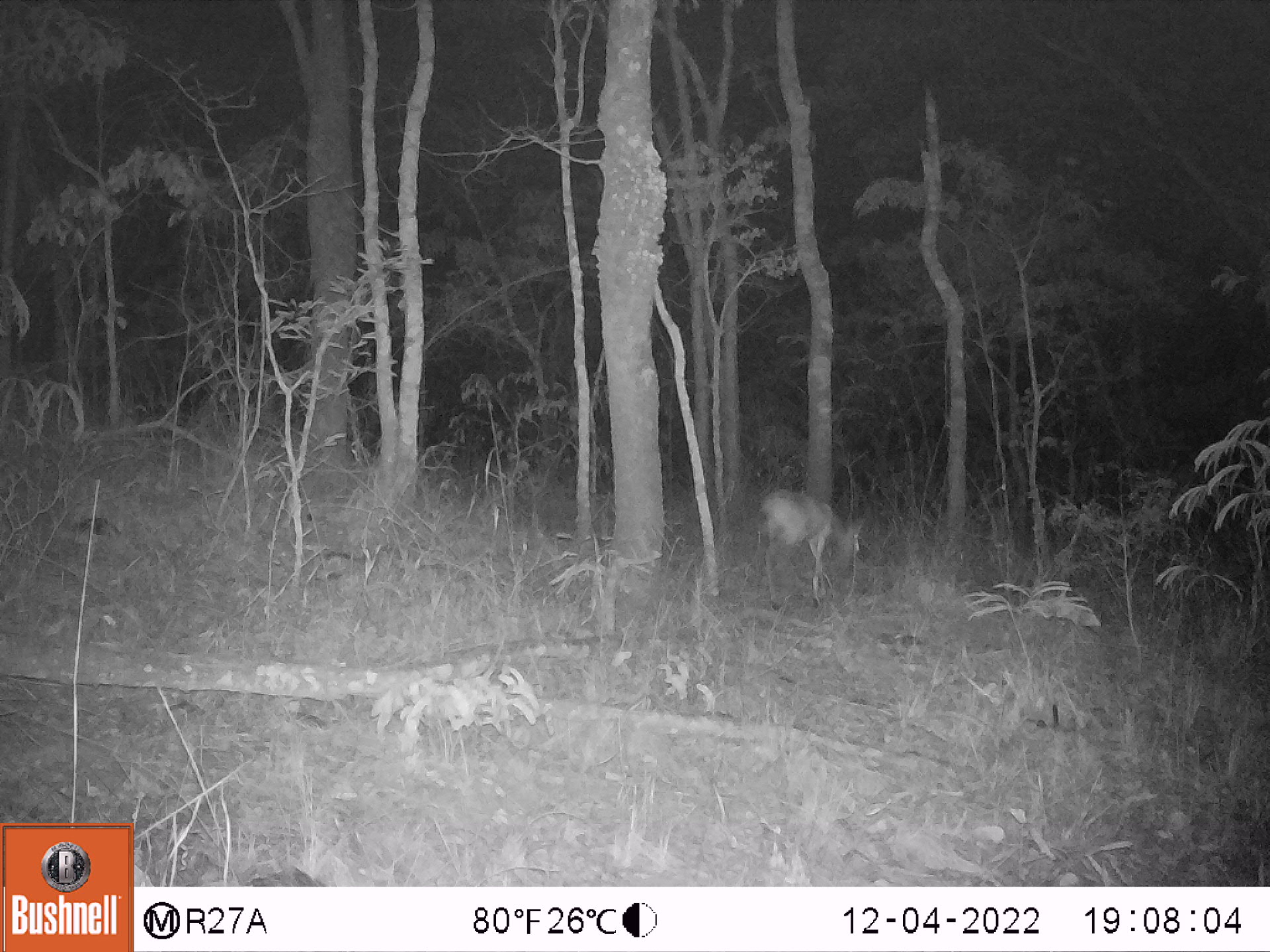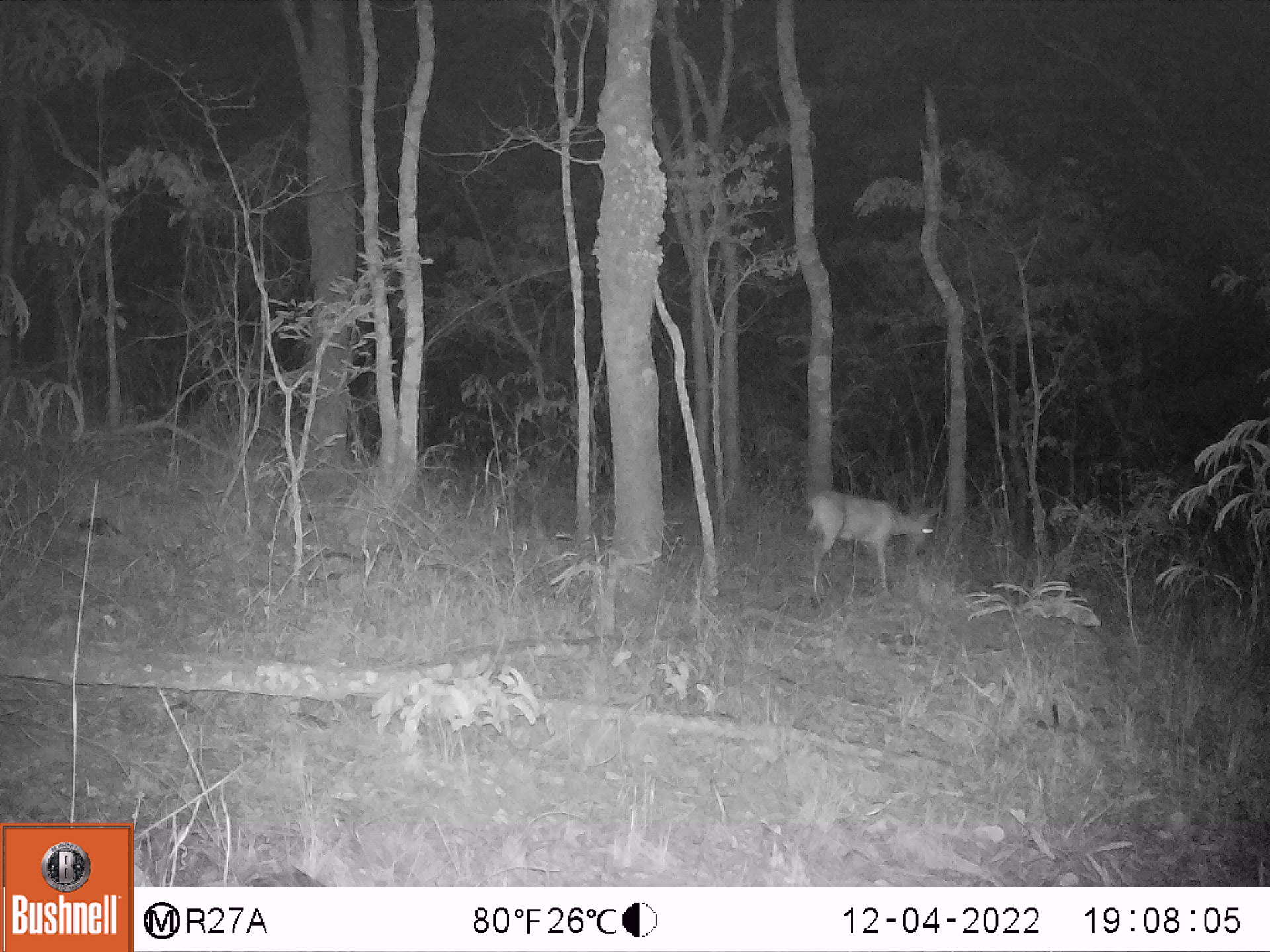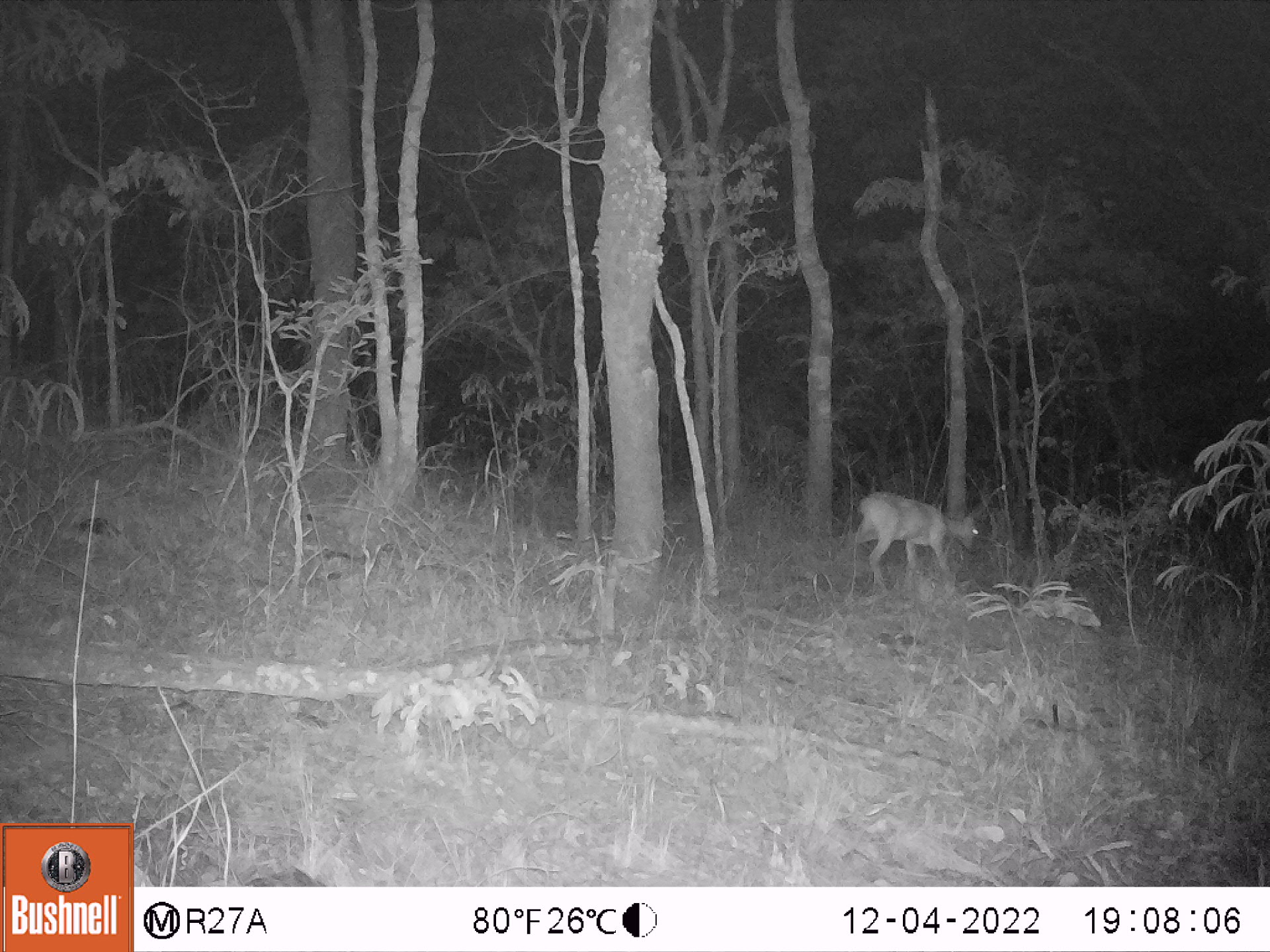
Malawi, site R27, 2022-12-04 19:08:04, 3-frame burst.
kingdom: Animalia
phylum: Chordata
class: Mammalia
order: Artiodactyla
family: Bovidae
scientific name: Antilopinae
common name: small antelope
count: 1